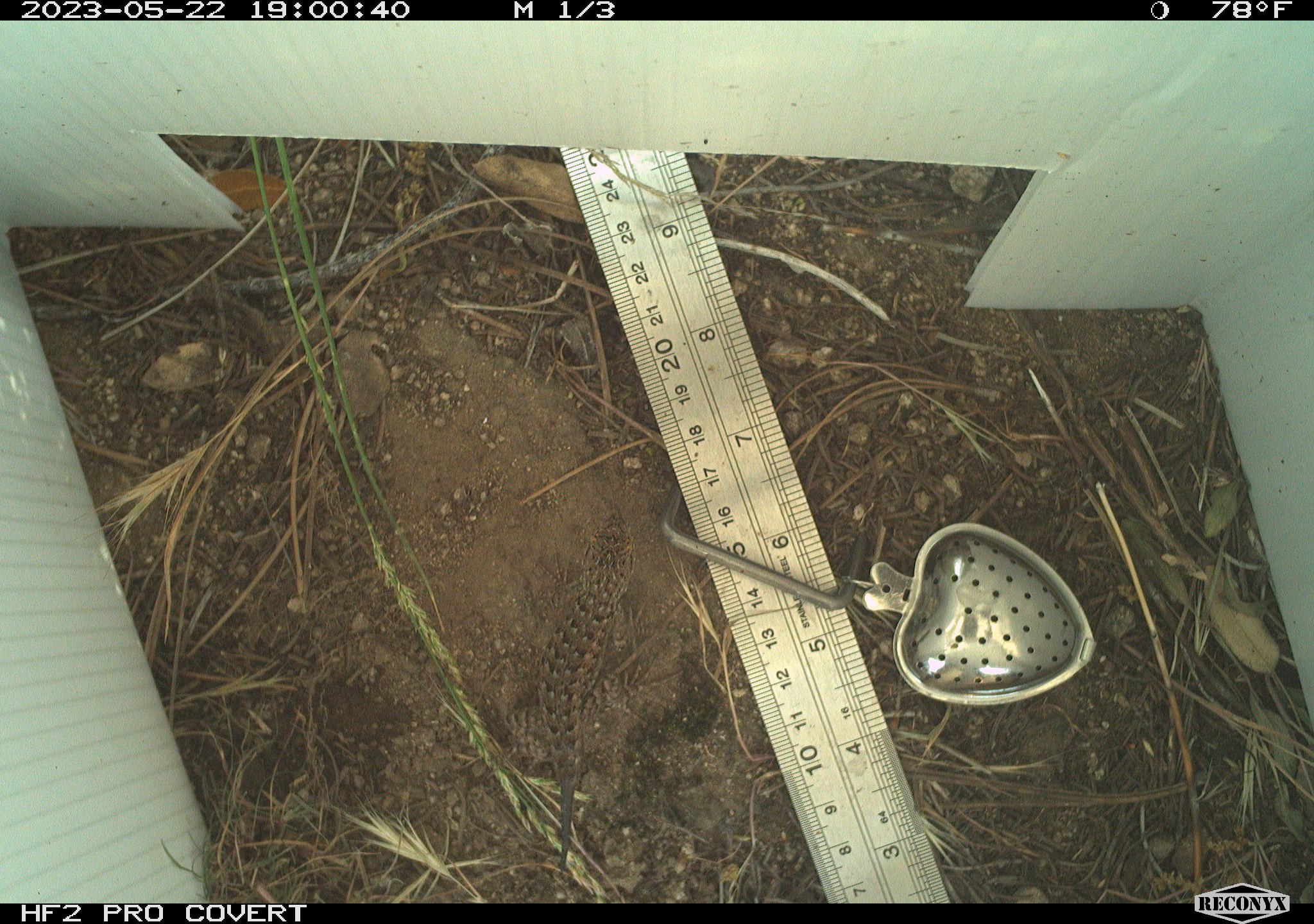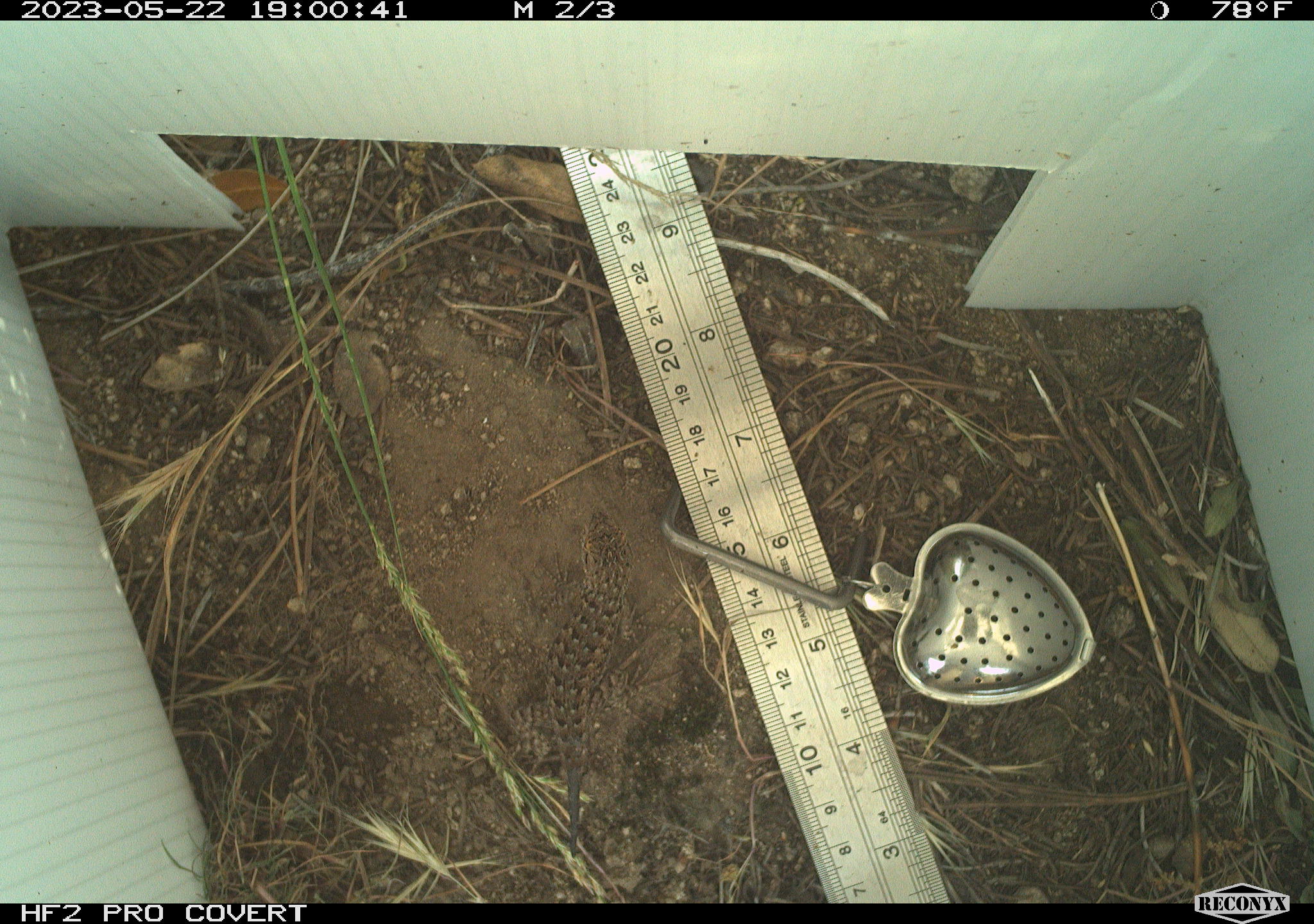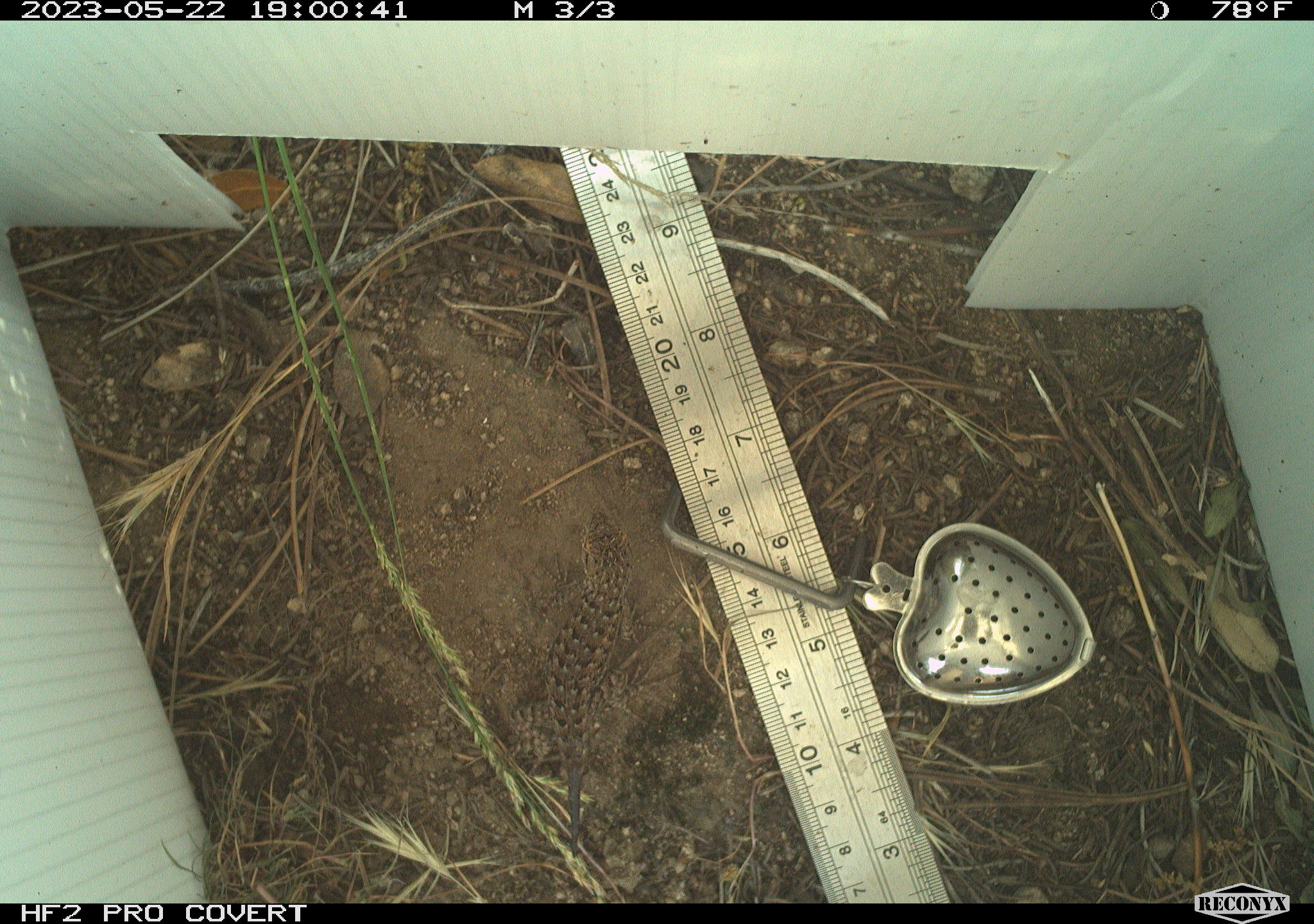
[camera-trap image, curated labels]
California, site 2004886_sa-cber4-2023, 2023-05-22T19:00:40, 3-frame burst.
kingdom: Animalia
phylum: Chordata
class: Reptilia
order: Squamata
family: Phrynosomatidae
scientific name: Phrynosomatidae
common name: phrynosomatid lizards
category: phrynosomatidae family